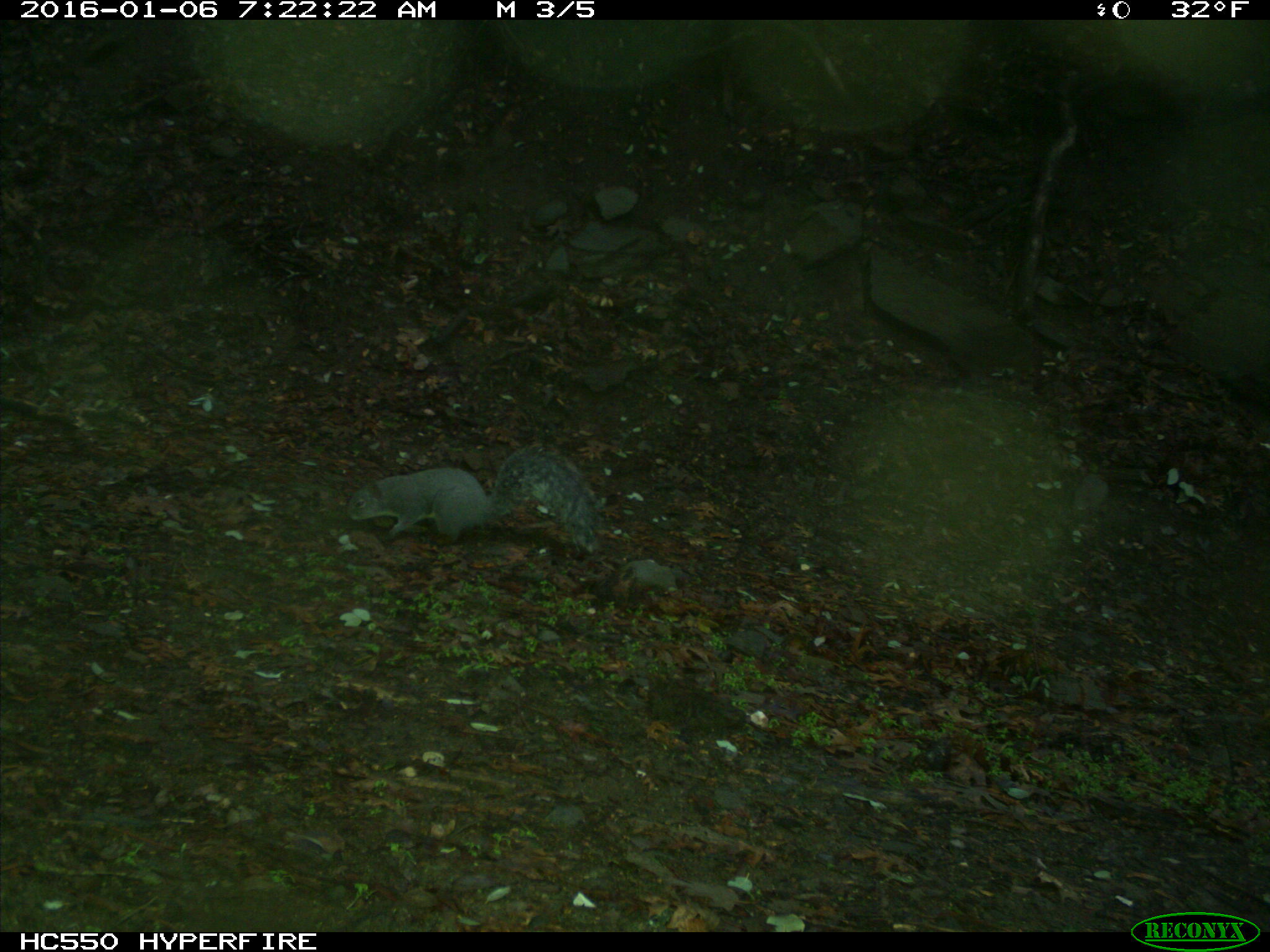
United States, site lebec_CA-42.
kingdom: Animalia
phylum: Chordata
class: Mammalia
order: Rodentia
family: Sciuridae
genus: Sciurus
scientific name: Sciurus carolinensis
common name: eastern gray squirrel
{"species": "Sciurus carolinensis (eastern gray squirrel)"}